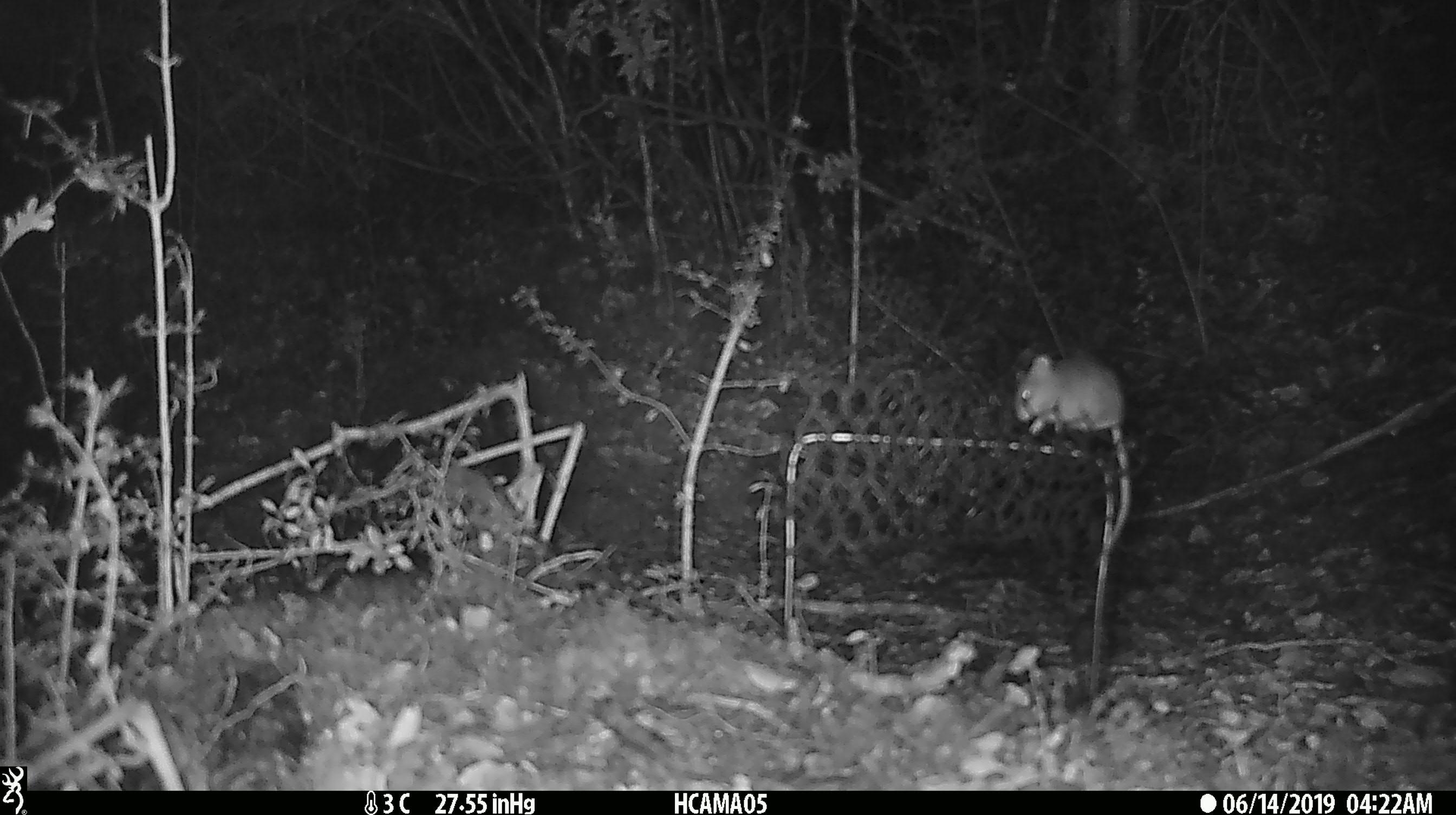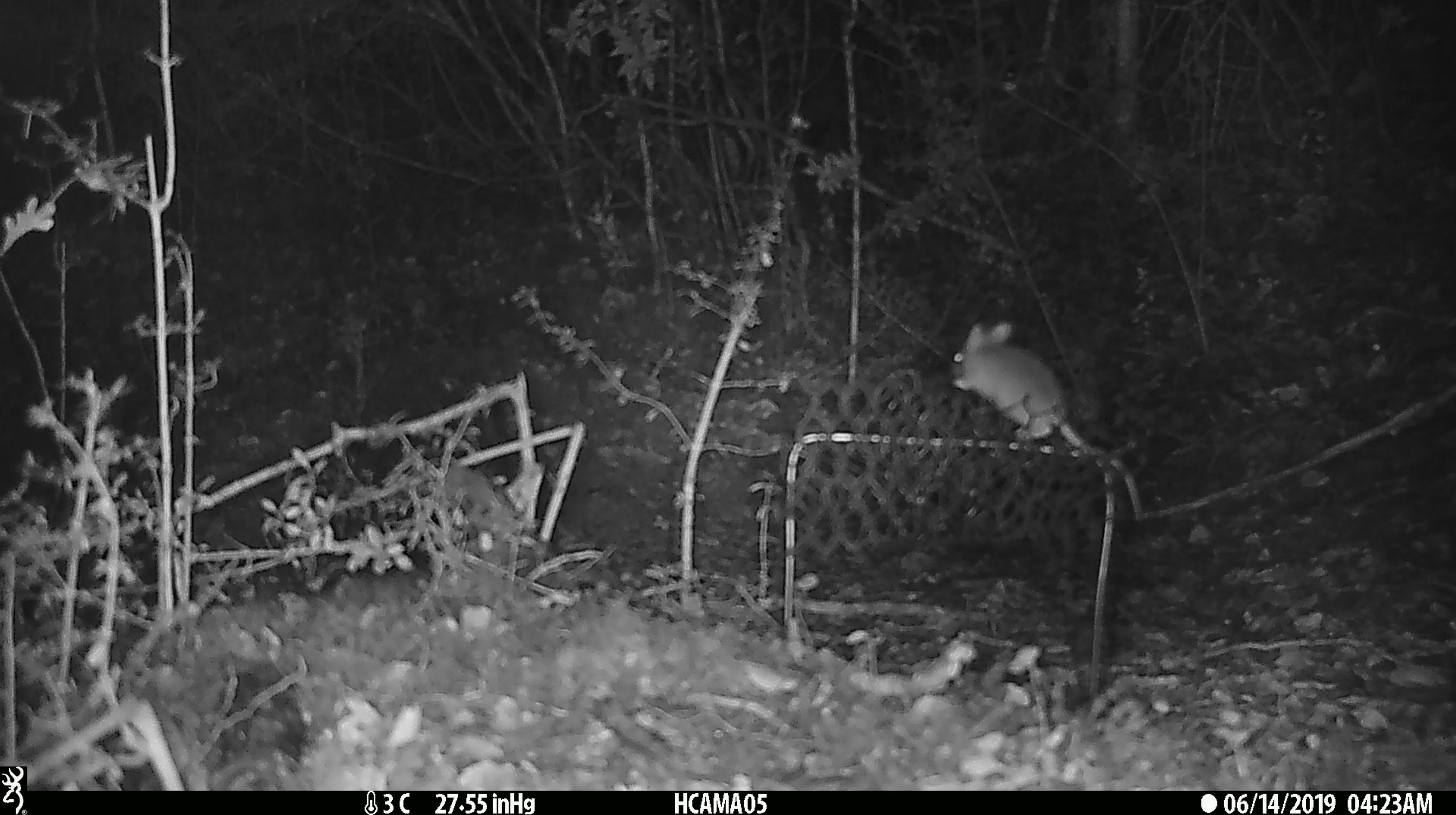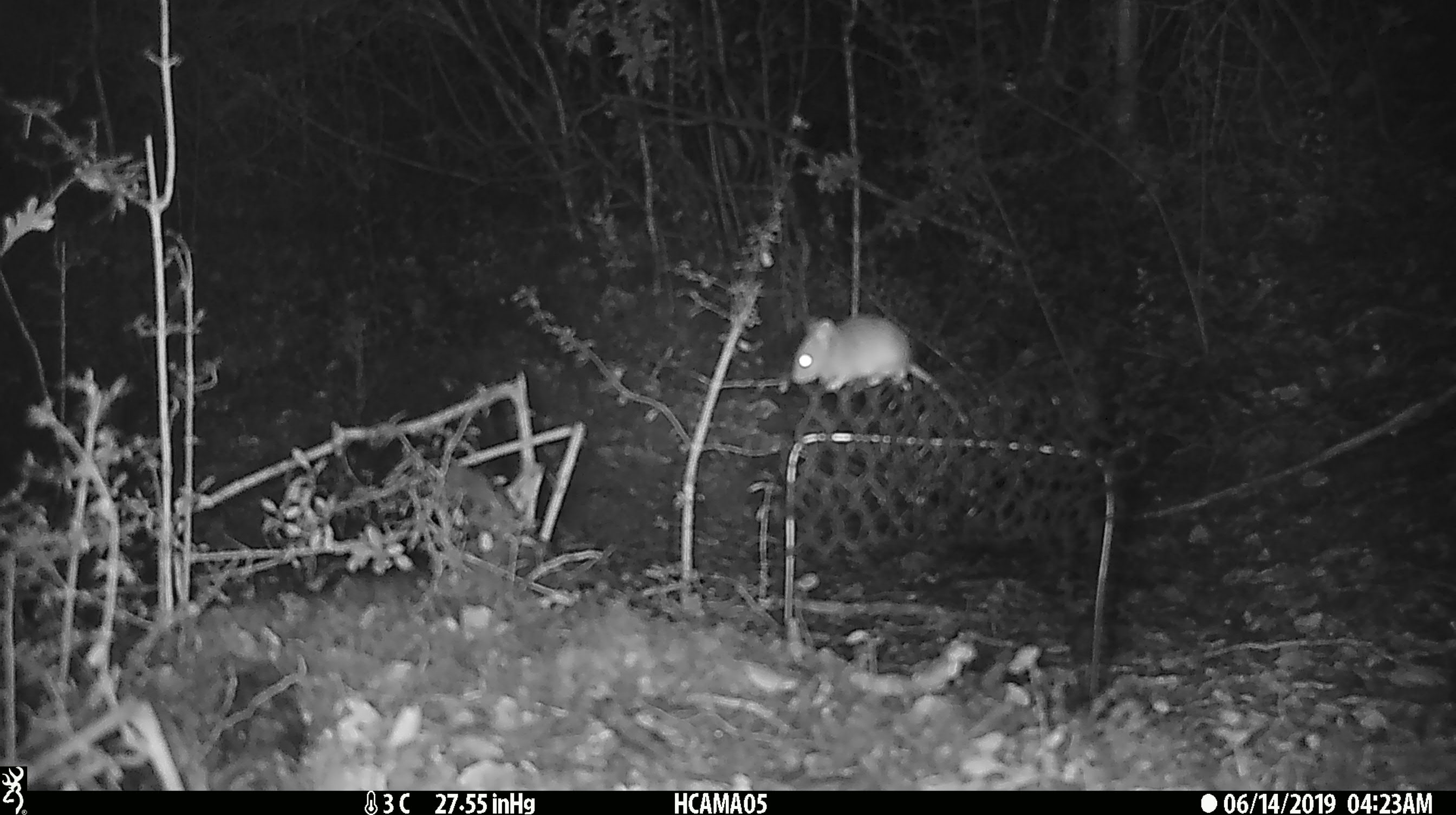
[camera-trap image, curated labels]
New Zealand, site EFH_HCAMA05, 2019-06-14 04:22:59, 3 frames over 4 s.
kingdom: Animalia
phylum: Chordata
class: Mammalia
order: Rodentia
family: Muridae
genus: Mus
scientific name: Mus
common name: mouse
Mouse (Mus).